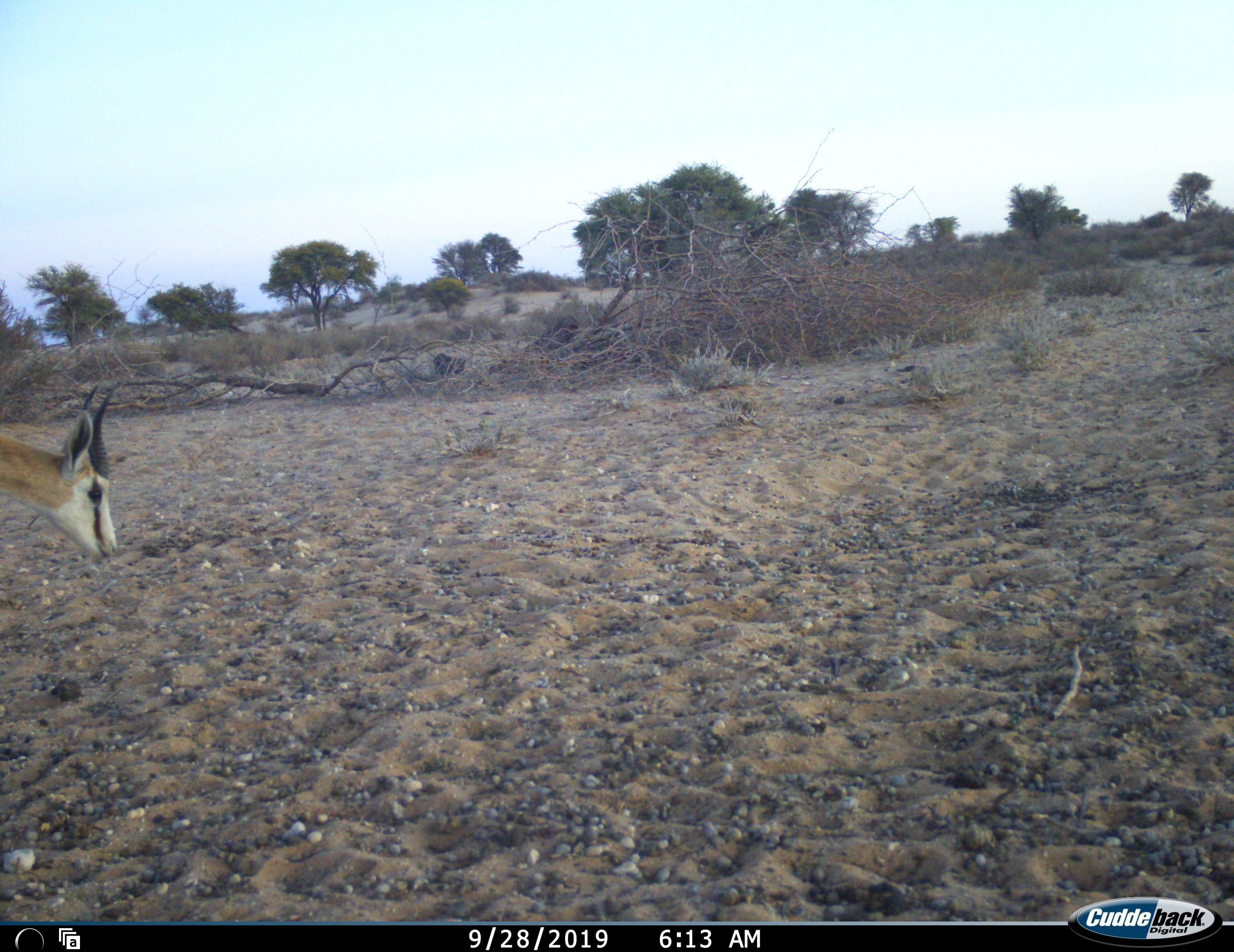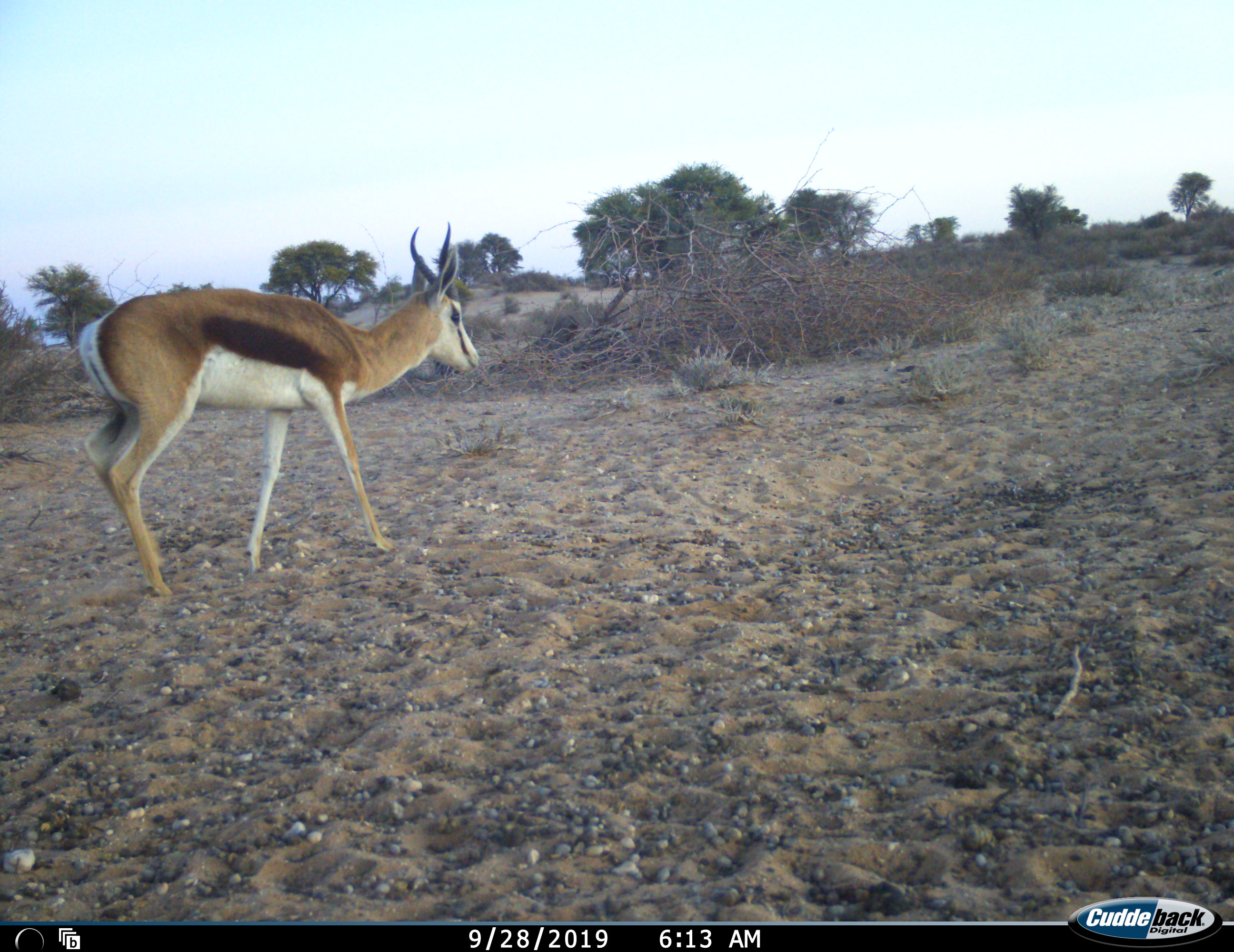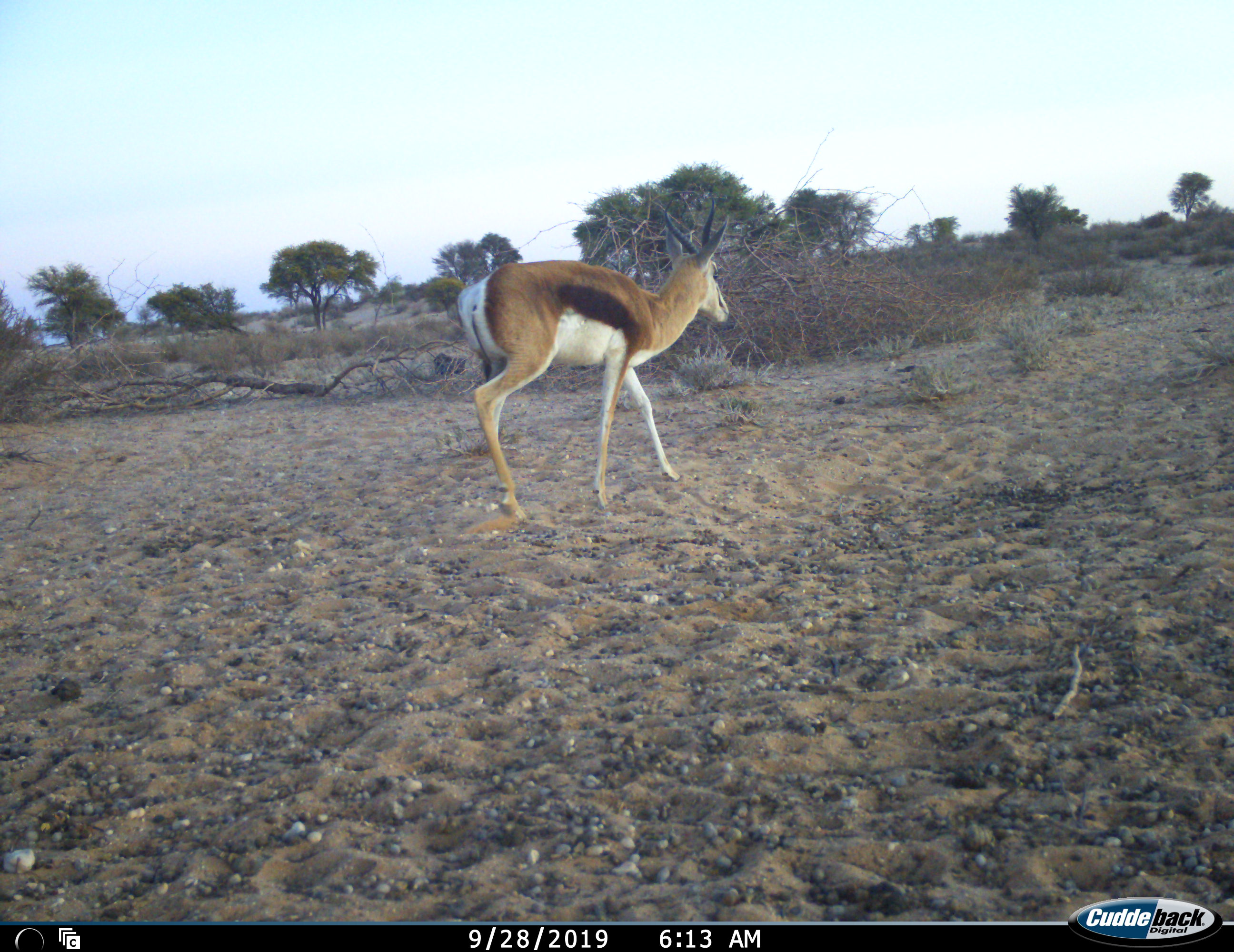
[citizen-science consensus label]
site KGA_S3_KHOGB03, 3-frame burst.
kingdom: Animalia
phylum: Chordata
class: Mammalia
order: Artiodactyla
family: Bovidae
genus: Antidorcas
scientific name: Antidorcas marsupialis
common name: springbok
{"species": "springbok (Antidorcas marsupialis)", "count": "1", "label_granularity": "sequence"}